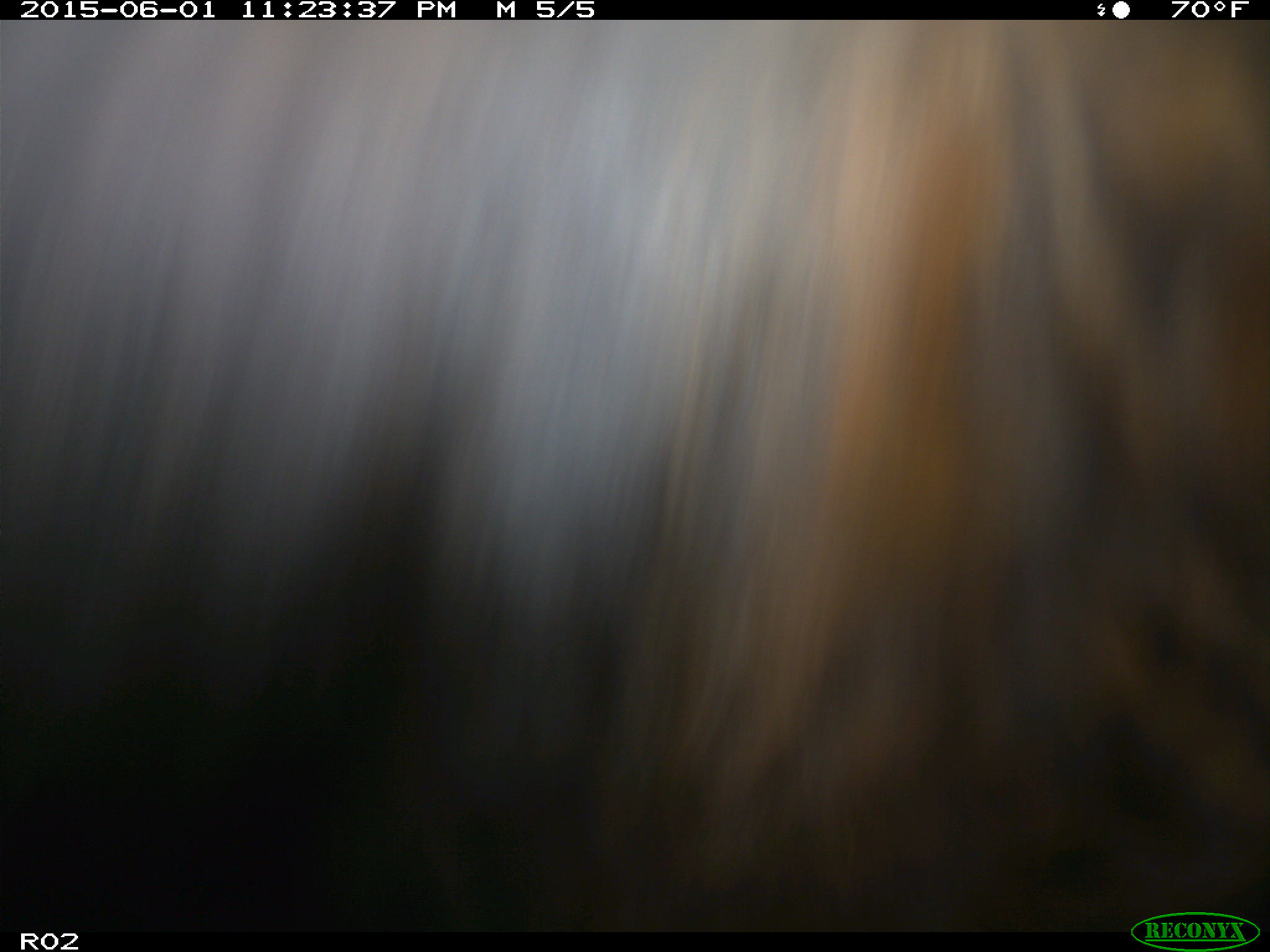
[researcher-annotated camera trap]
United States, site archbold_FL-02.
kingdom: Animalia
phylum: Chordata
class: Mammalia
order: Artiodactyla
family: Bovidae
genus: Bos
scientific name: Bos taurus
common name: domestic cow